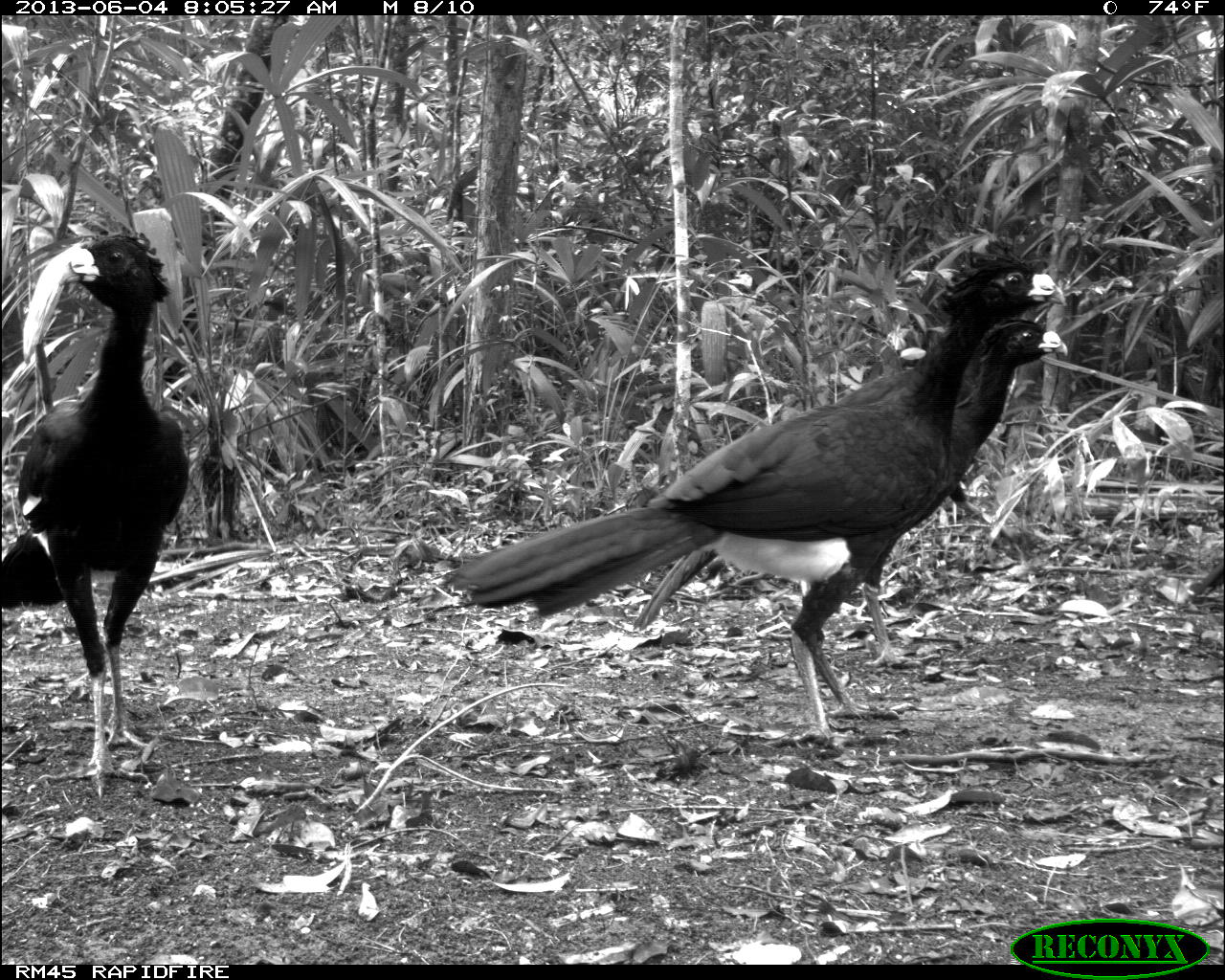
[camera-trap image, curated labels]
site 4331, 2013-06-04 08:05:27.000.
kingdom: Animalia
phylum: Chordata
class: Aves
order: Galliformes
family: Cracidae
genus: Crax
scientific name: Crax rubra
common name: great curassow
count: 5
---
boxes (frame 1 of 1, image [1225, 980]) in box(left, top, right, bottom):
crax rubra: box(440, 241, 1066, 752); box(634, 317, 1068, 666); box(3, 229, 187, 803)